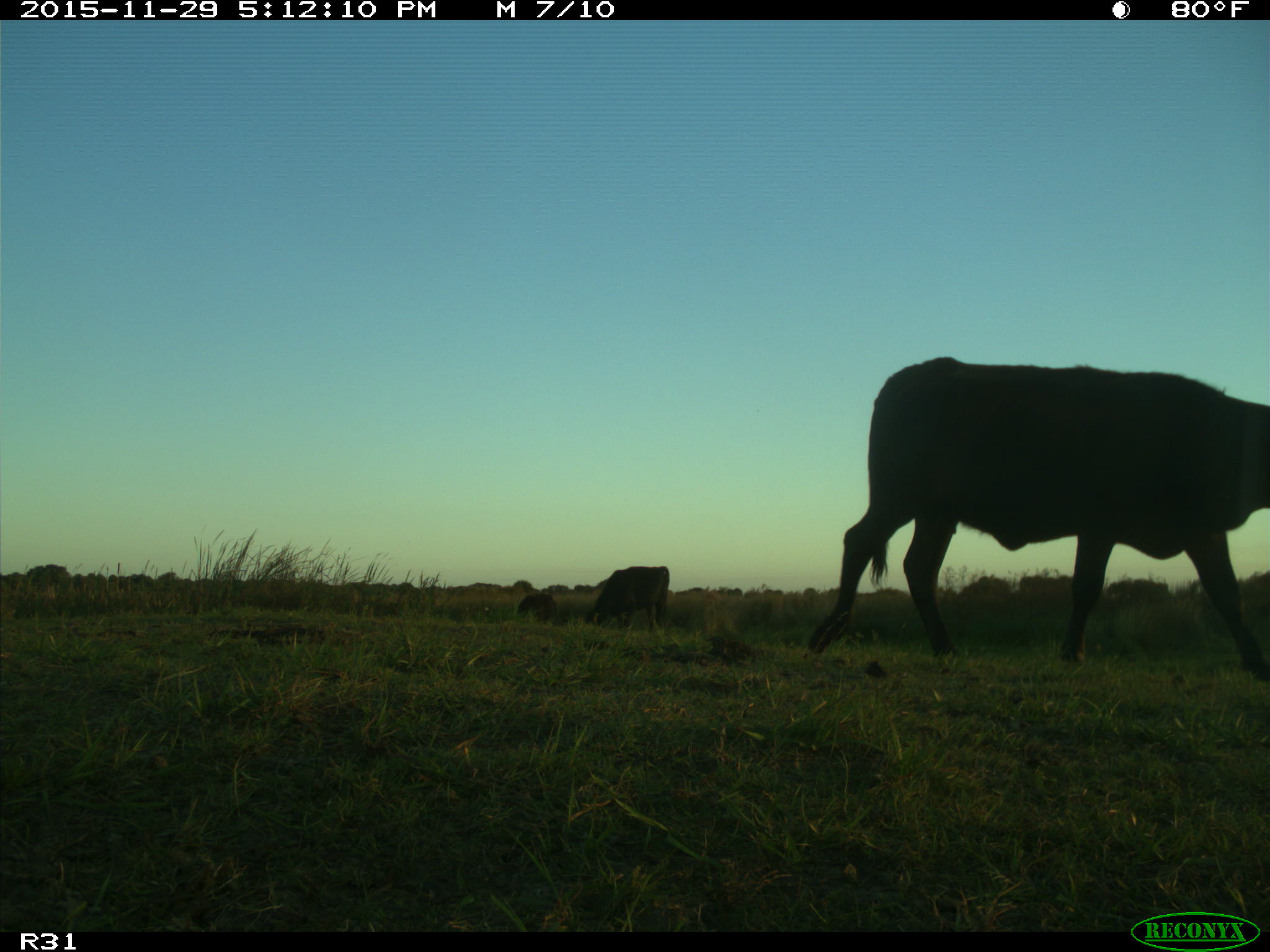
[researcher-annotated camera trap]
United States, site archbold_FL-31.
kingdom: Animalia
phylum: Chordata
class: Mammalia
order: Artiodactyla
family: Bovidae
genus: Bos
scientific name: Bos taurus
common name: domestic cow